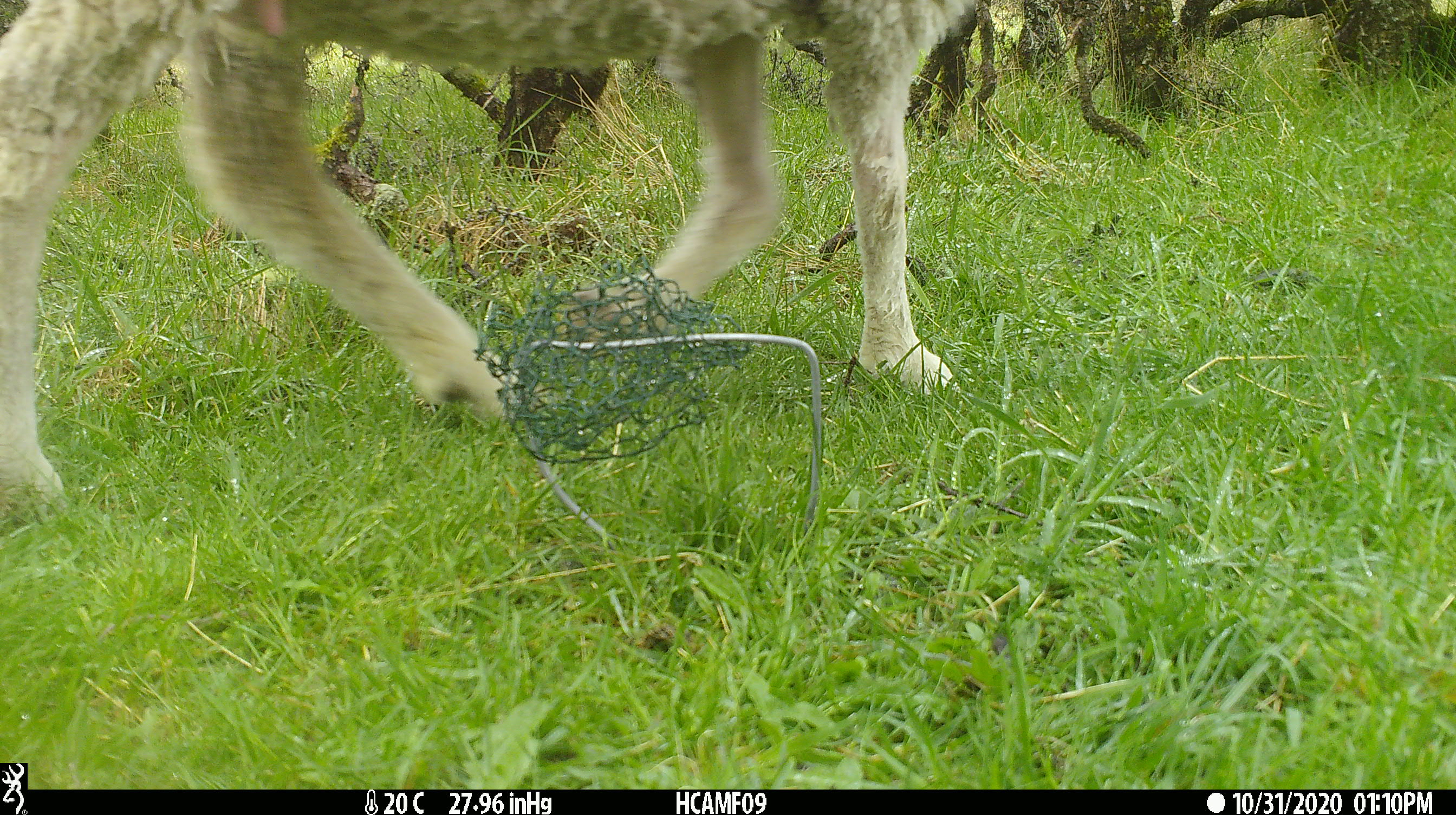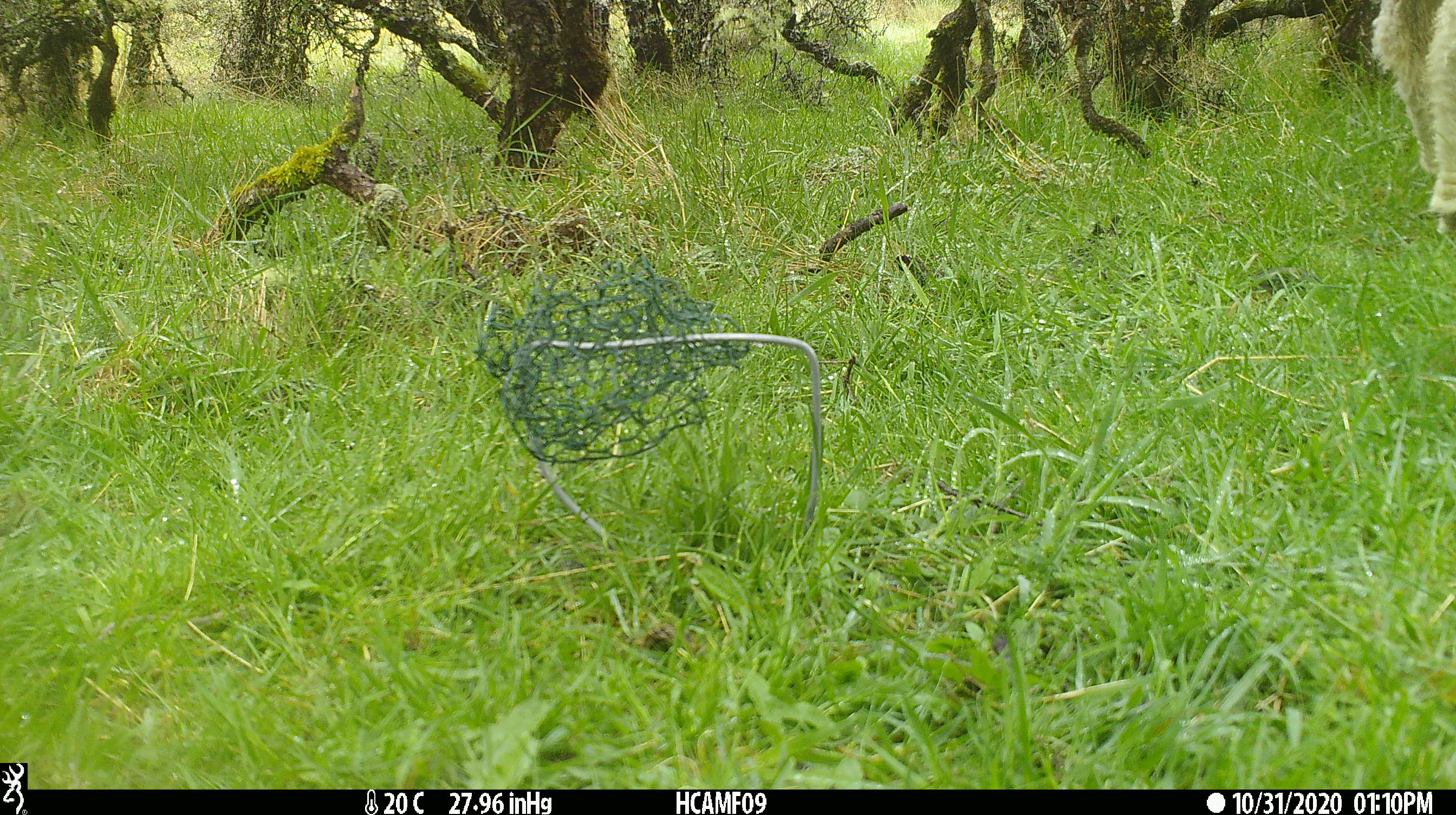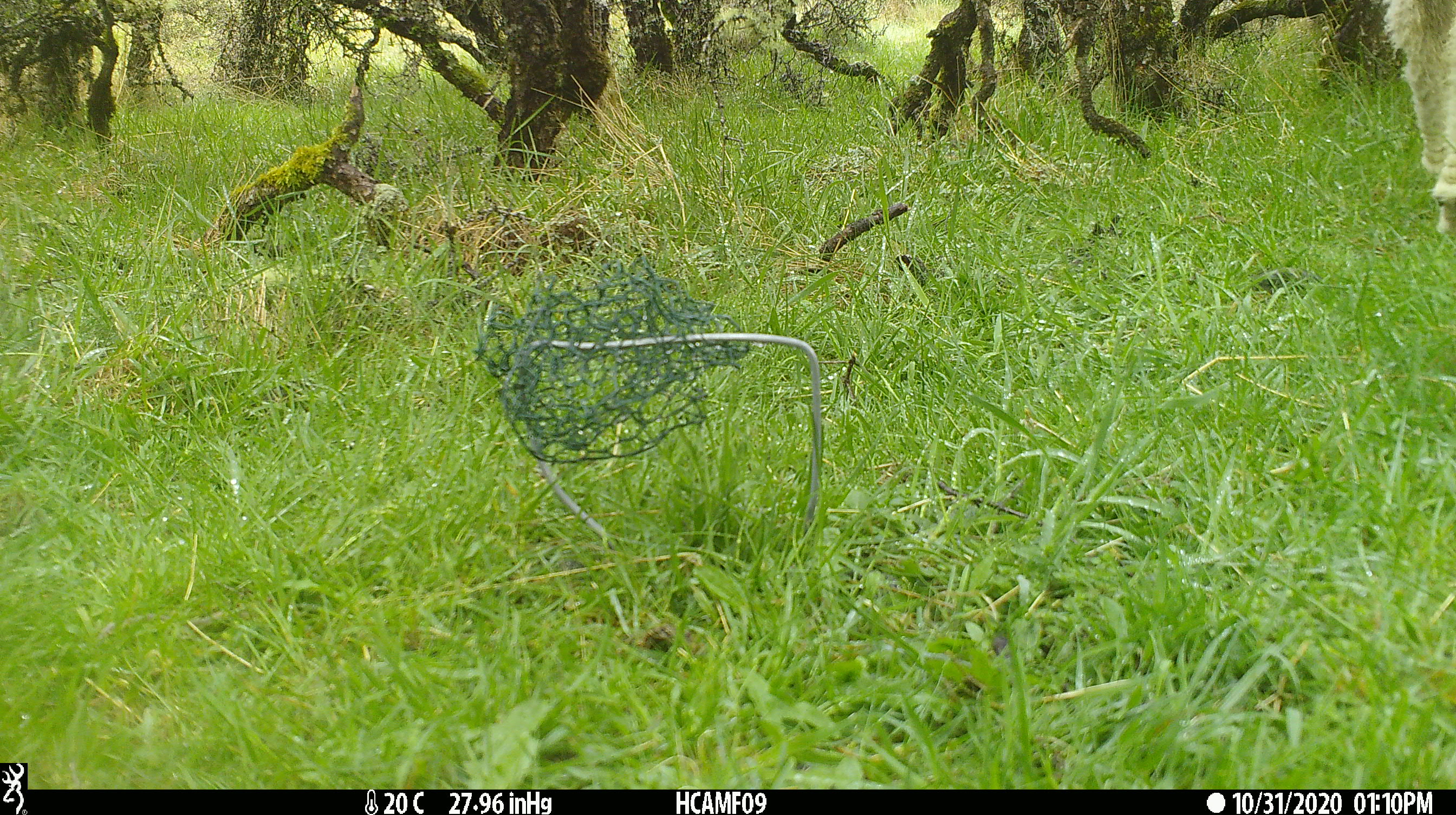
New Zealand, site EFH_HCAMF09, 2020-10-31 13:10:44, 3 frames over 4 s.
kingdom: Animalia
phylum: Chordata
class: Mammalia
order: Artiodactyla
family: Bovidae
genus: Ovis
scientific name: Ovis aries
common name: domestic sheep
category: sheep